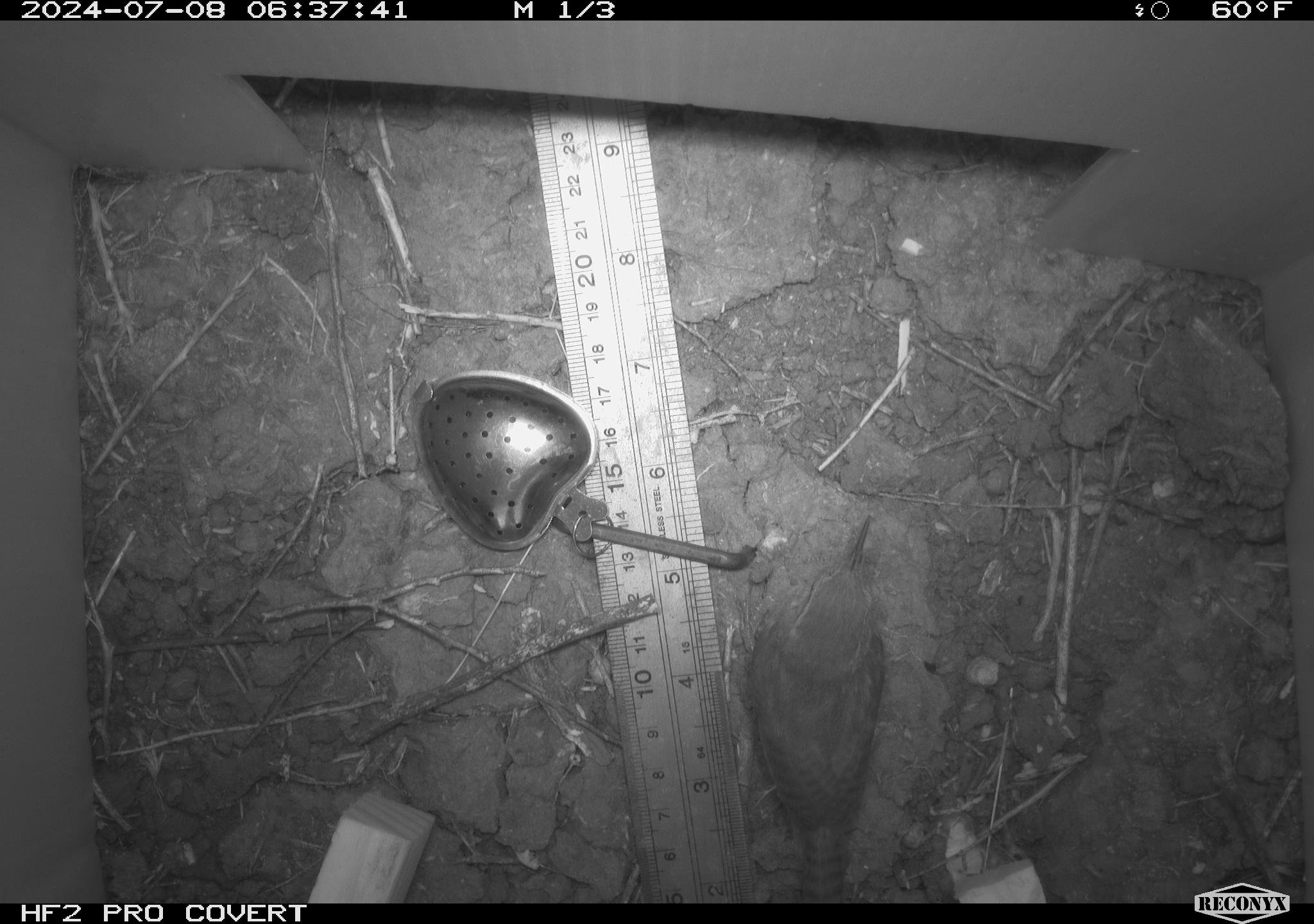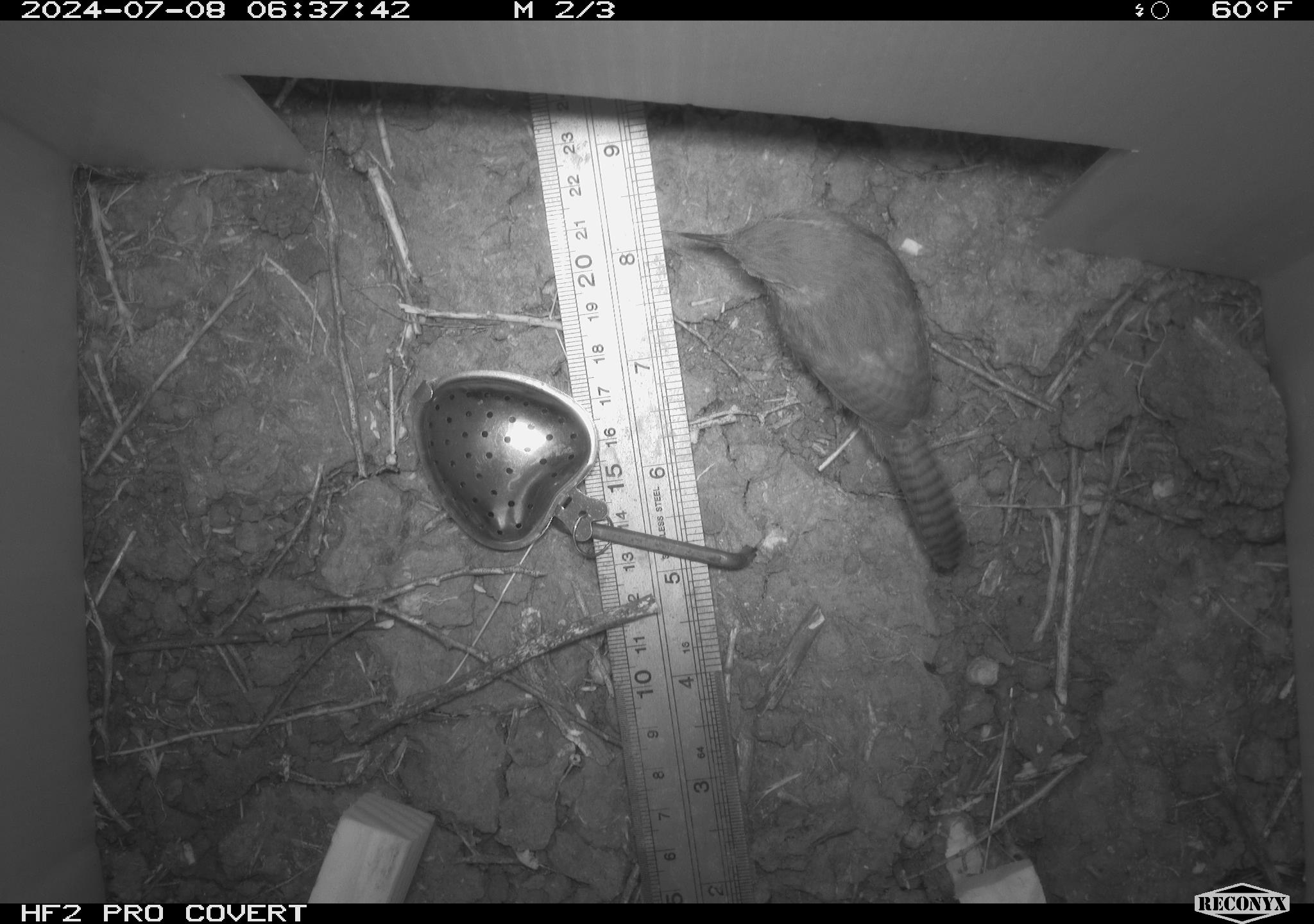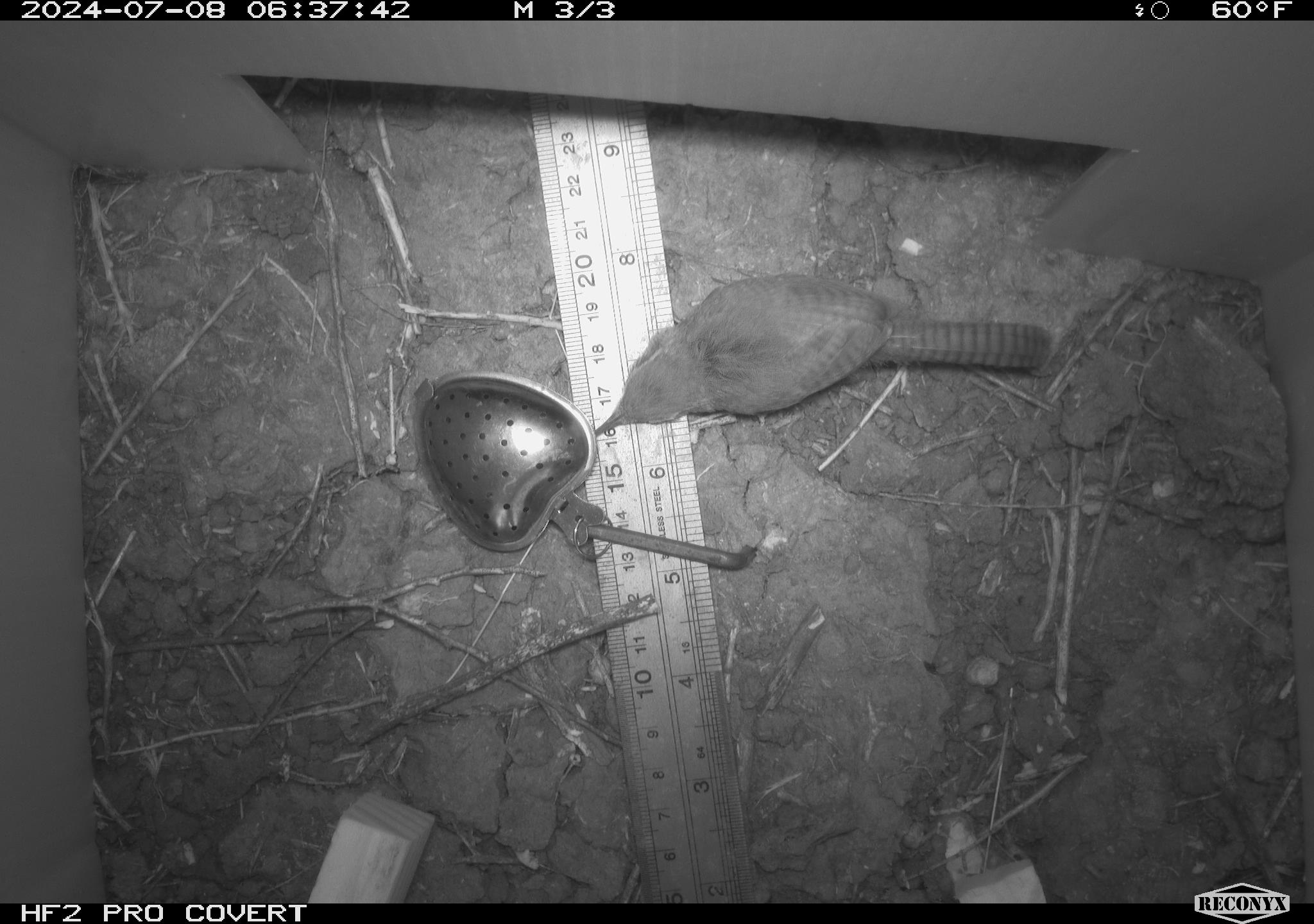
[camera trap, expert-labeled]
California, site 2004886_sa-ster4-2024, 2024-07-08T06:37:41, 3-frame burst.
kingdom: Animalia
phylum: Chordata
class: Aves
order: Passeriformes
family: Troglodytidae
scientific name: Troglodytidae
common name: wren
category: troglodytidae family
Troglodytidae family (wren) (Troglodytidae).